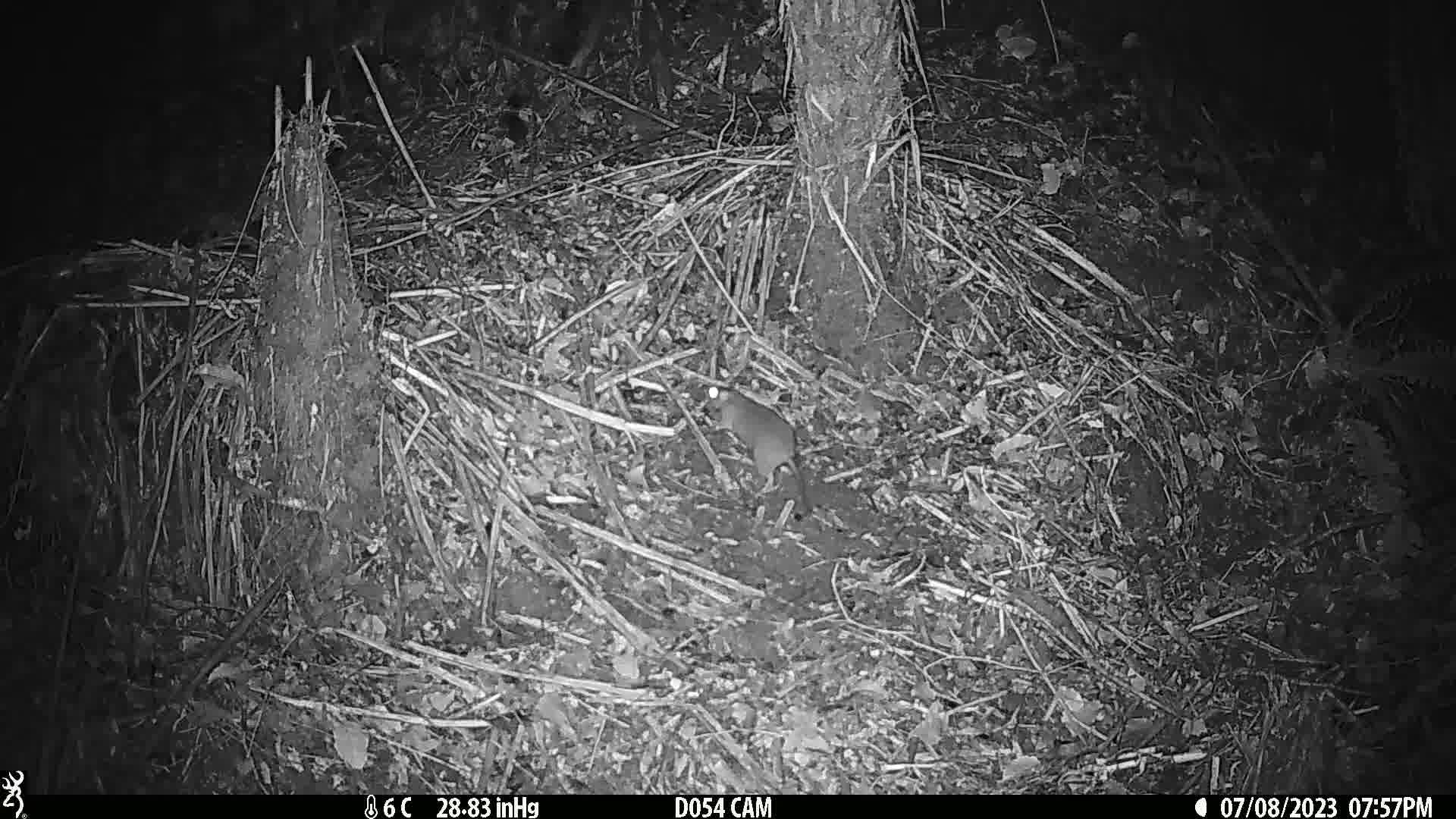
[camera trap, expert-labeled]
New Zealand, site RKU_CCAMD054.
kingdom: Animalia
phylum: Chordata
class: Mammalia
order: Rodentia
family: Muridae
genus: Rattus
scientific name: Rattus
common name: rat